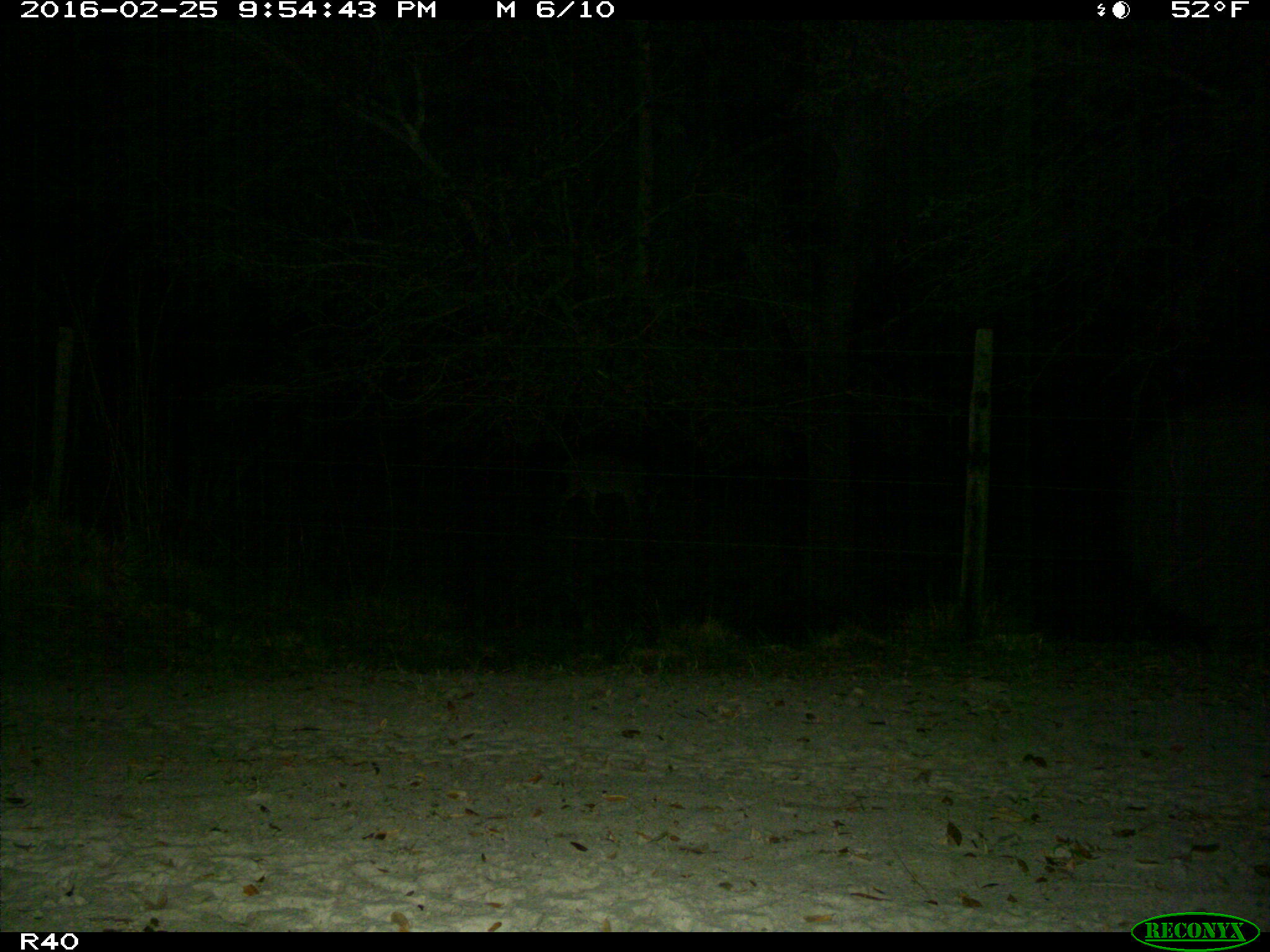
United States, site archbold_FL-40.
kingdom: Animalia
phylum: Chordata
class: Mammalia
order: Artiodactyla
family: Cervidae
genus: Odocoileus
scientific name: Odocoileus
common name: deer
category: unidentified deer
Unidentified deer (deer) (Odocoileus).